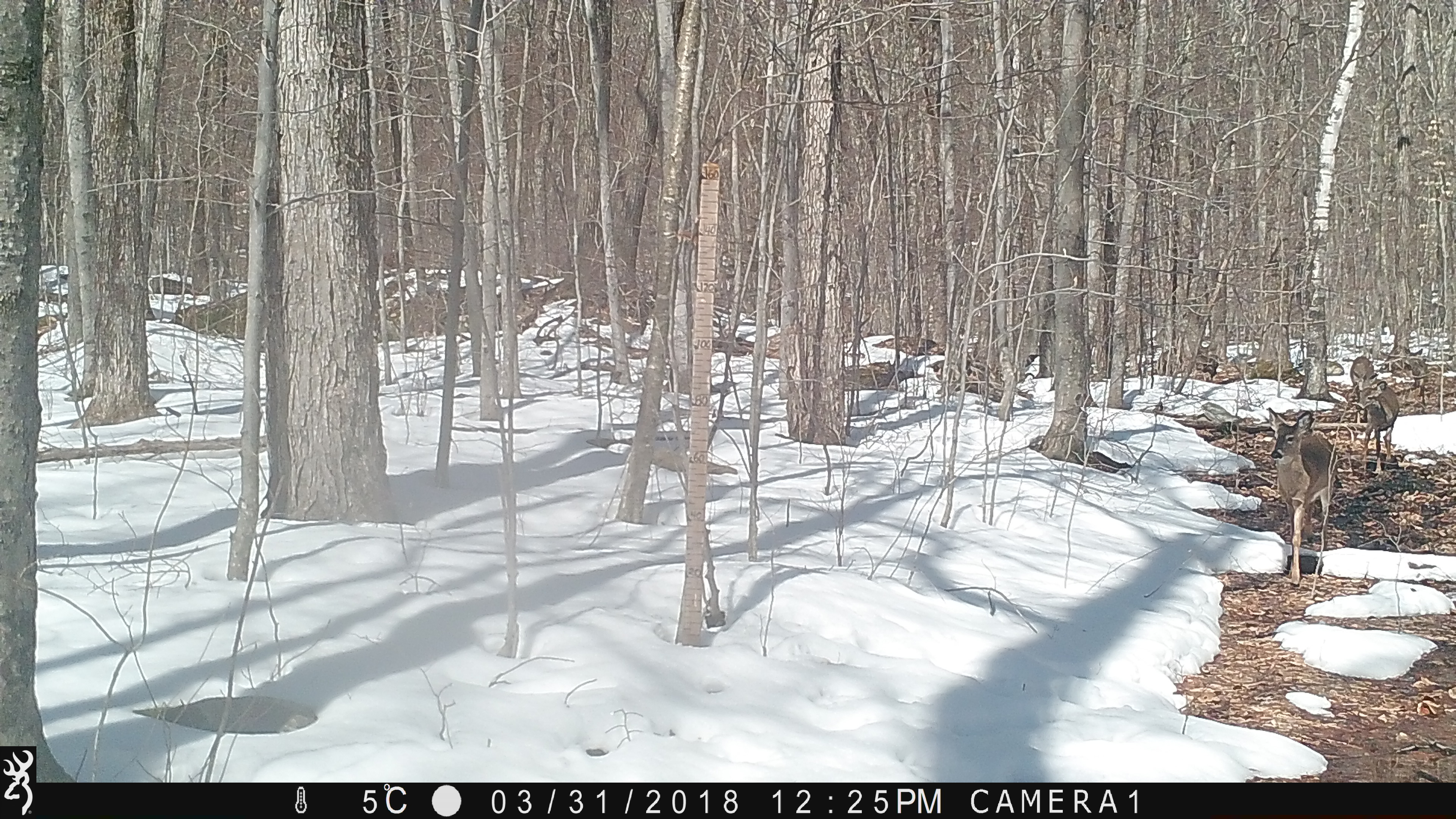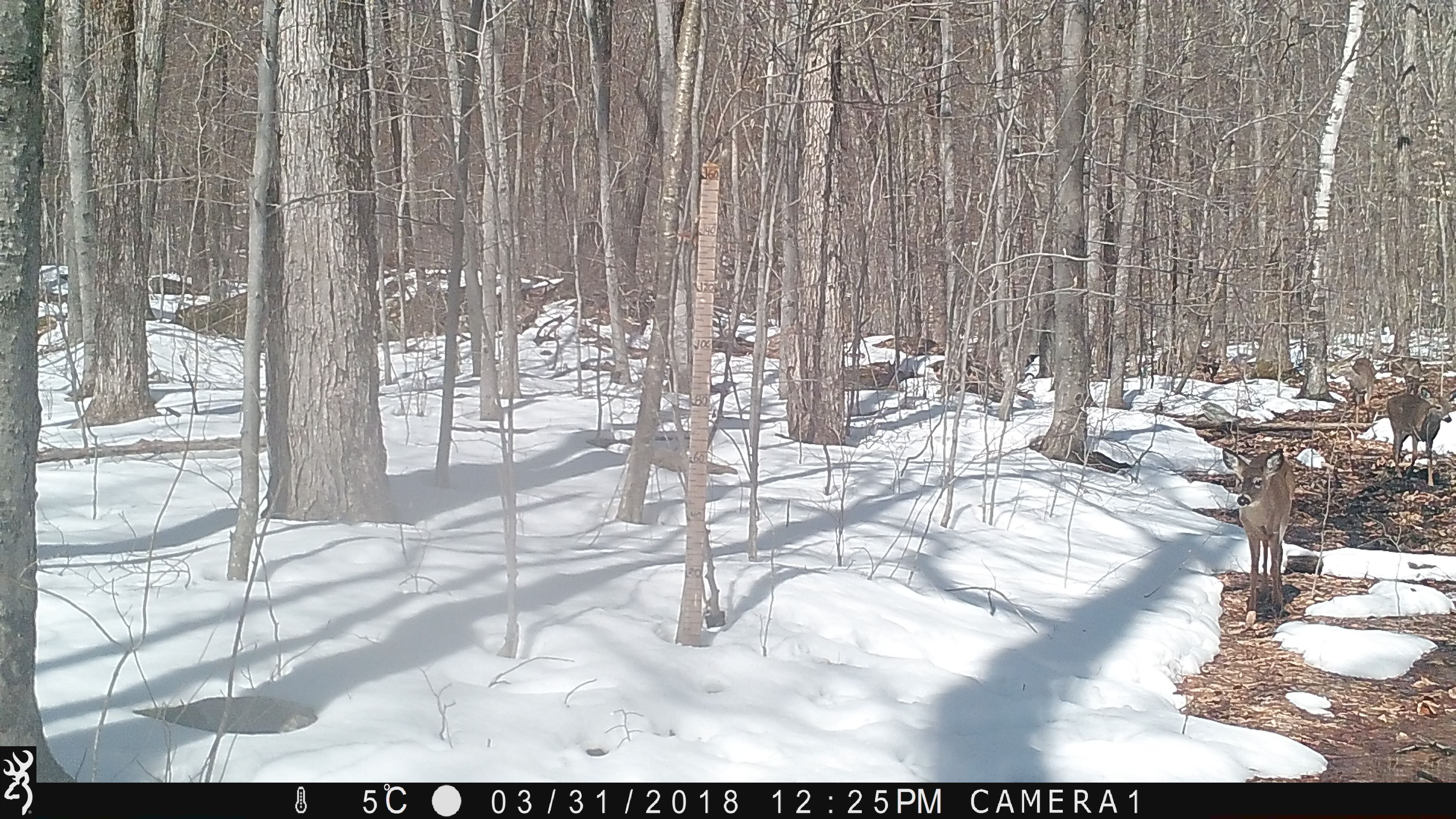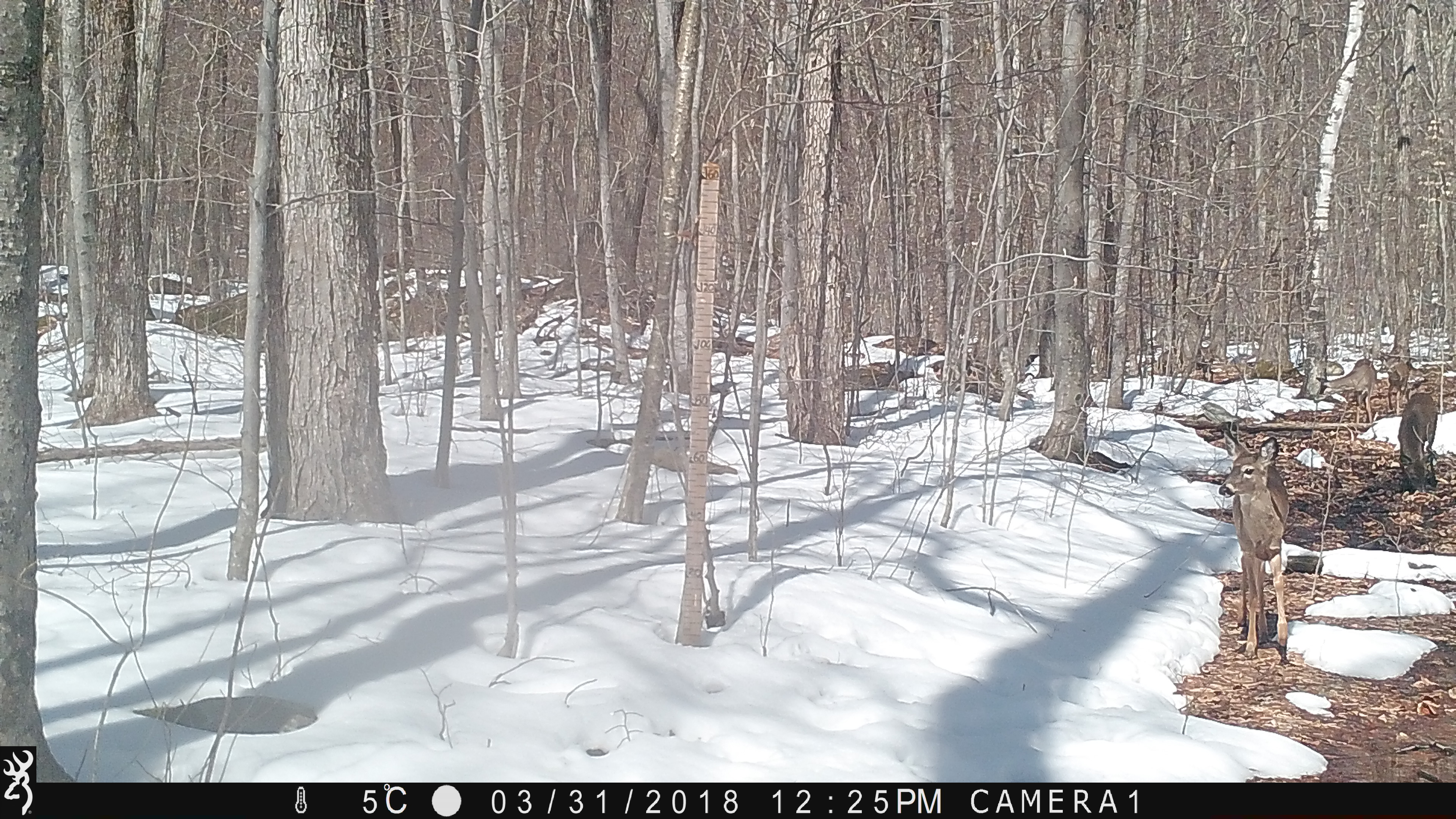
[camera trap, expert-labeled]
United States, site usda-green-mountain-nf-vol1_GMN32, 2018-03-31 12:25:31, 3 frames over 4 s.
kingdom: Animalia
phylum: Chordata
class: Mammalia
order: Artiodactyla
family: Cervidae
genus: Odocoileus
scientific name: Odocoileus virginianus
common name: white-tailed deer